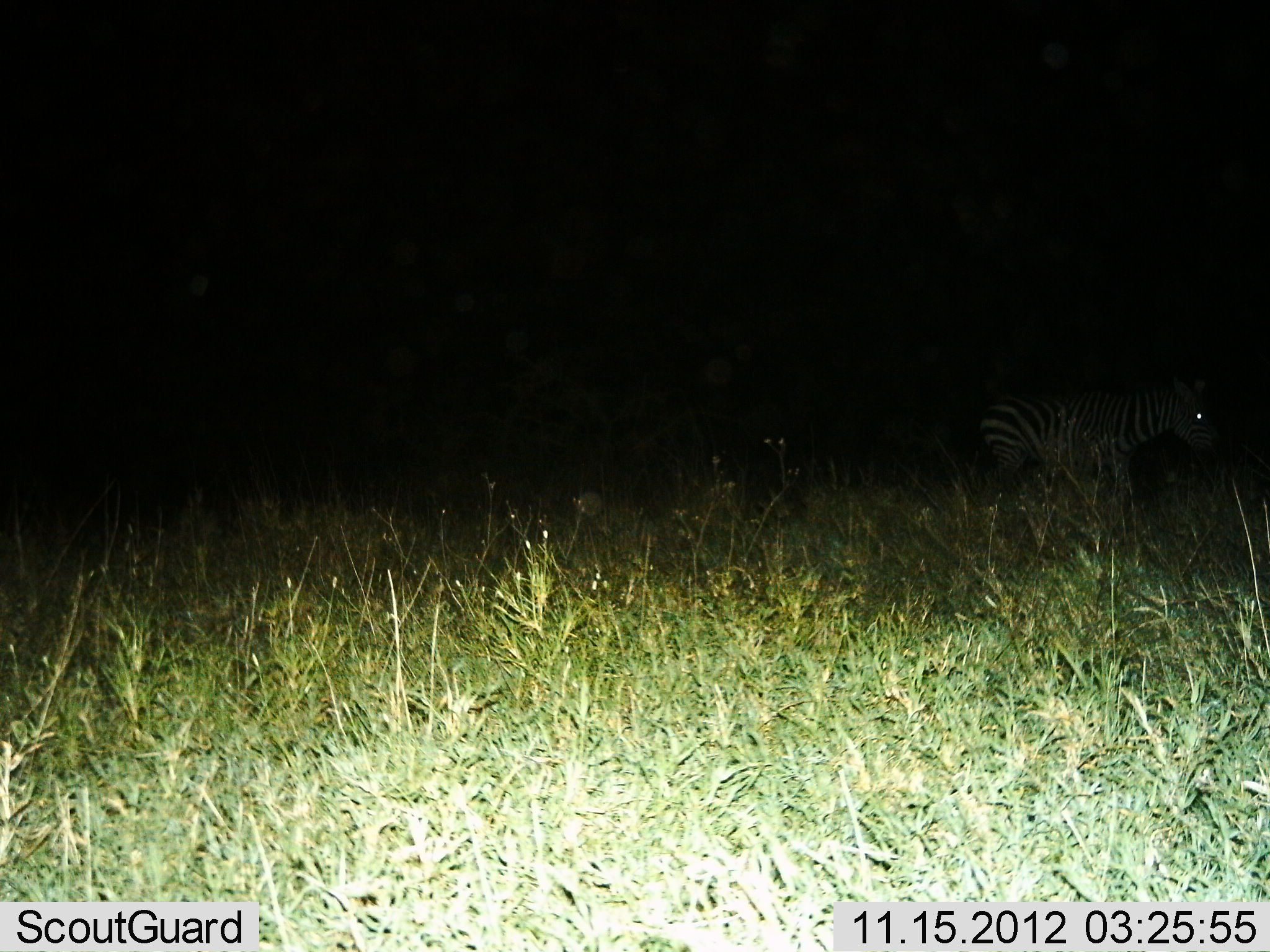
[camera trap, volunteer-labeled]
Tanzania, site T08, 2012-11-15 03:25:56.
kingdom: Animalia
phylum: Chordata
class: Mammalia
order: Perissodactyla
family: Equidae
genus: Equus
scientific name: Equus quagga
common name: plains zebra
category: zebra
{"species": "zebra (plains zebra) (Equus quagga)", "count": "1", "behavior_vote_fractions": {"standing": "60%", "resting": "0%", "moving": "40%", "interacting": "0%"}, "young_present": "0%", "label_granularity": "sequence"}